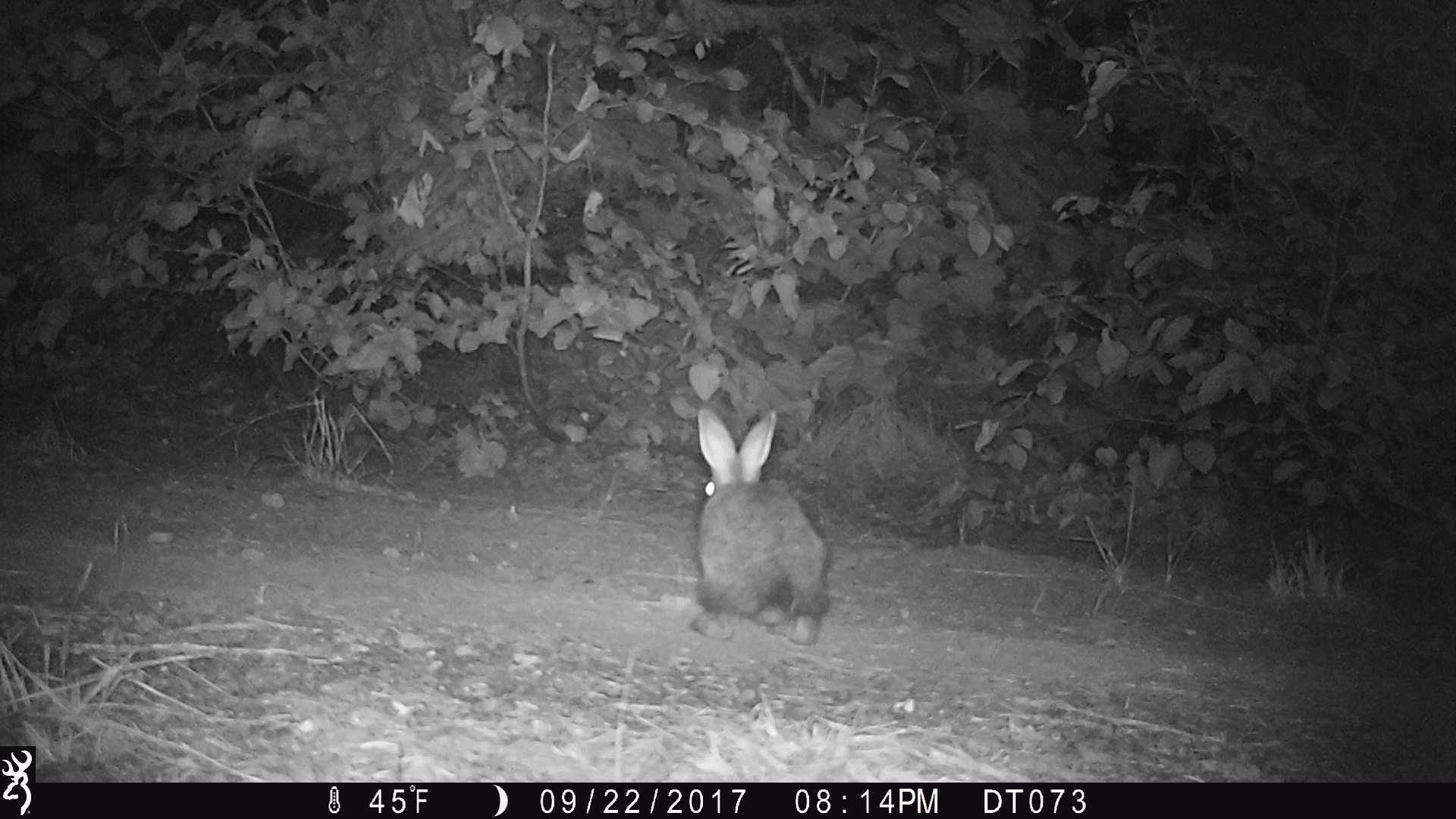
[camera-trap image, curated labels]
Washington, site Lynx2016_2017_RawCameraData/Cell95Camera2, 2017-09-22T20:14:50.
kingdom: Animalia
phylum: Chordata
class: Mammalia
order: Lagomorpha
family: Leporidae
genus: Lepus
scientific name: Lepus americanus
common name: snowshoe hare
Lepus americanus (snowshoe hare). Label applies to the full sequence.